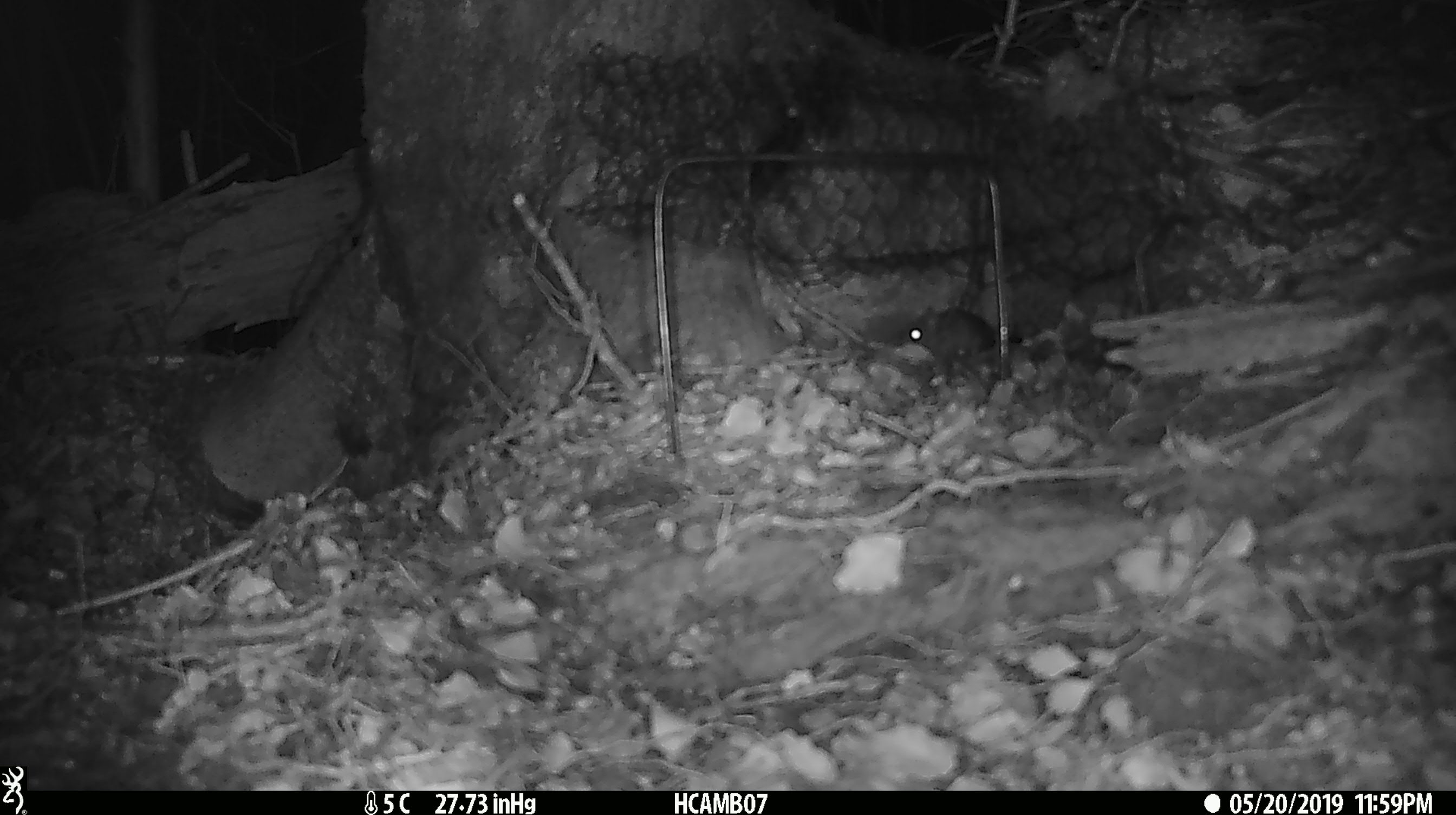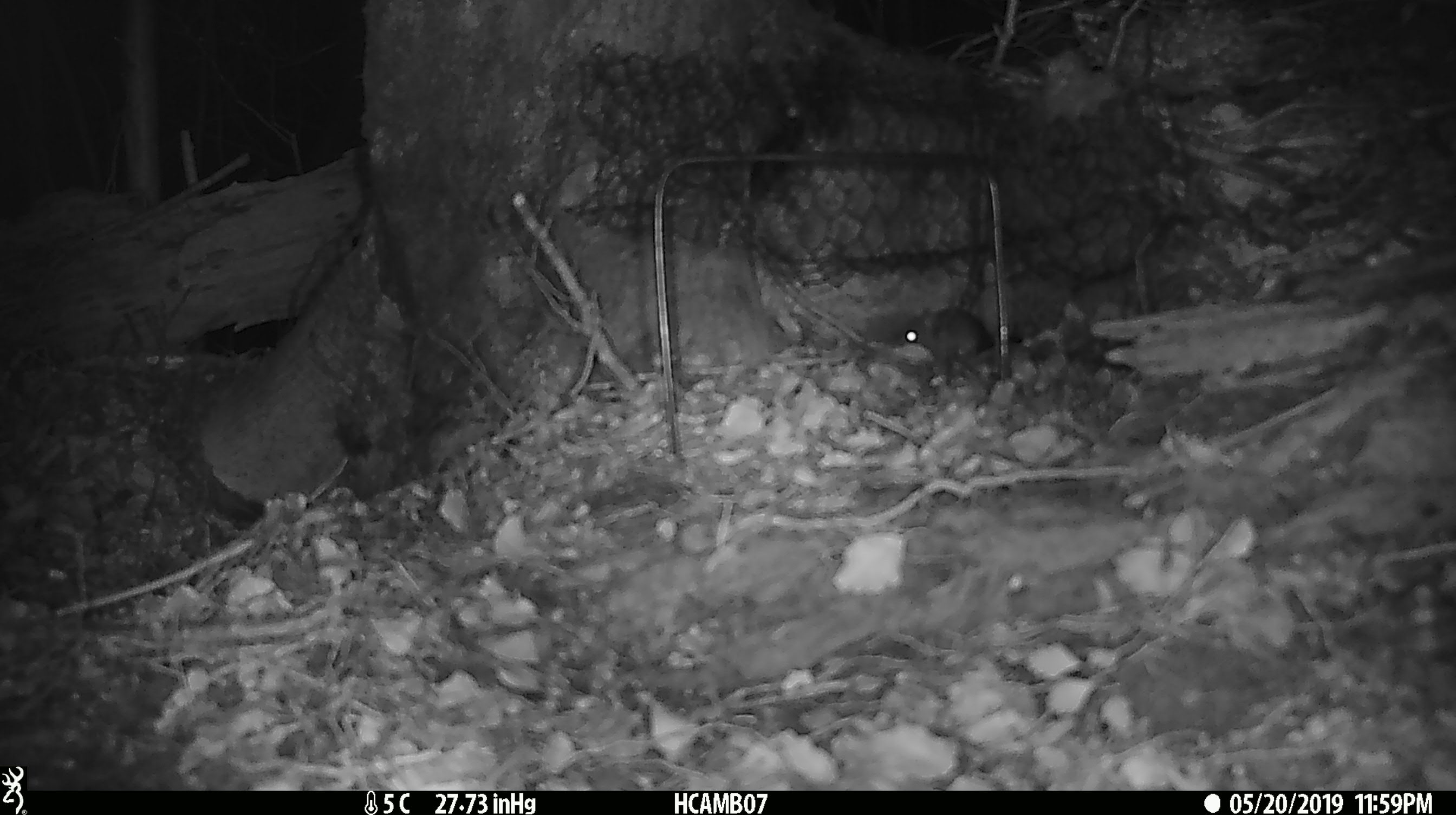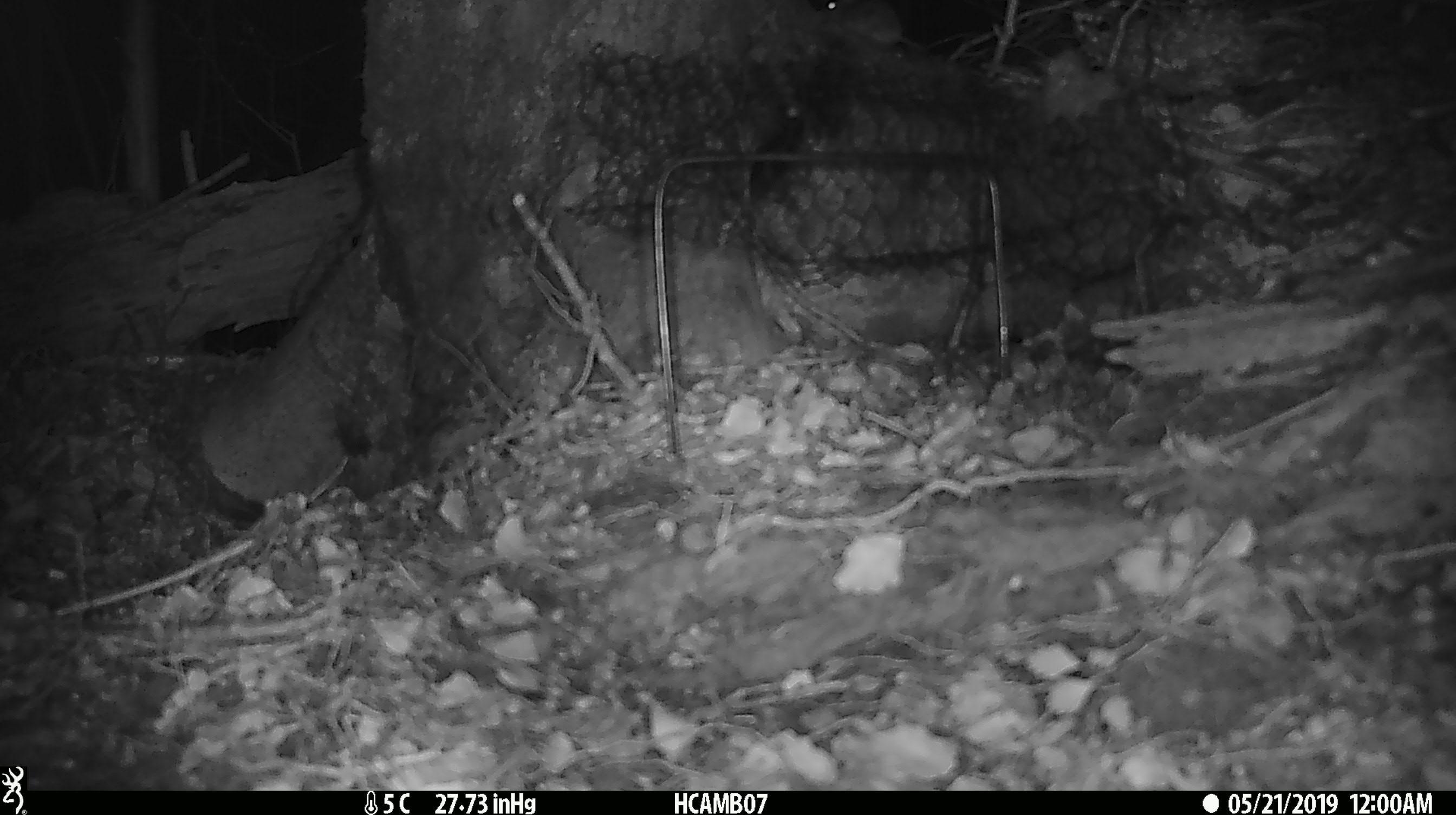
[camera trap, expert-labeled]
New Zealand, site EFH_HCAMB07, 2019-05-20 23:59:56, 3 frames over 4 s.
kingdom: Animalia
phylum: Chordata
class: Mammalia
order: Rodentia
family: Muridae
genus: Mus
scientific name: Mus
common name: mouse